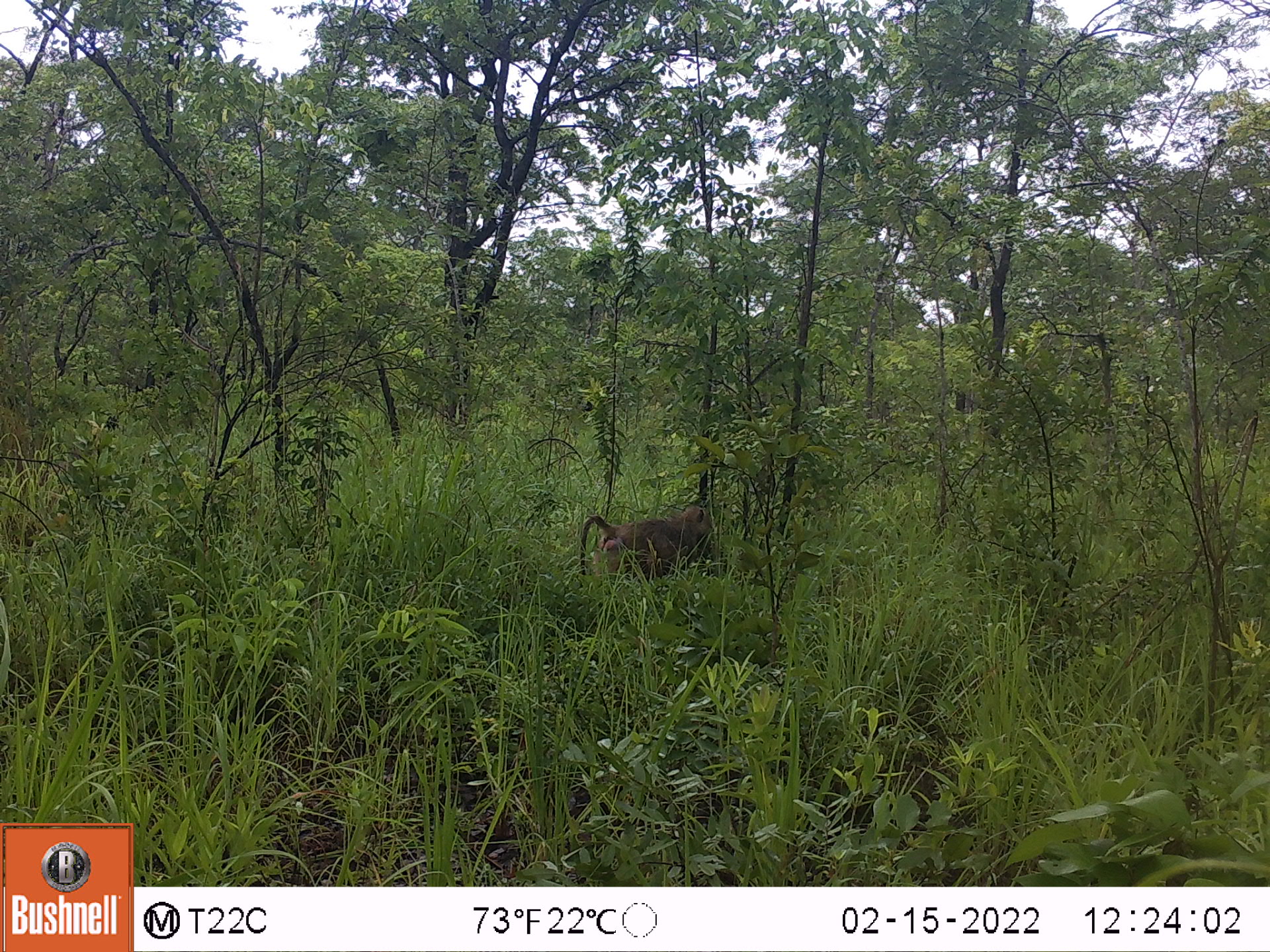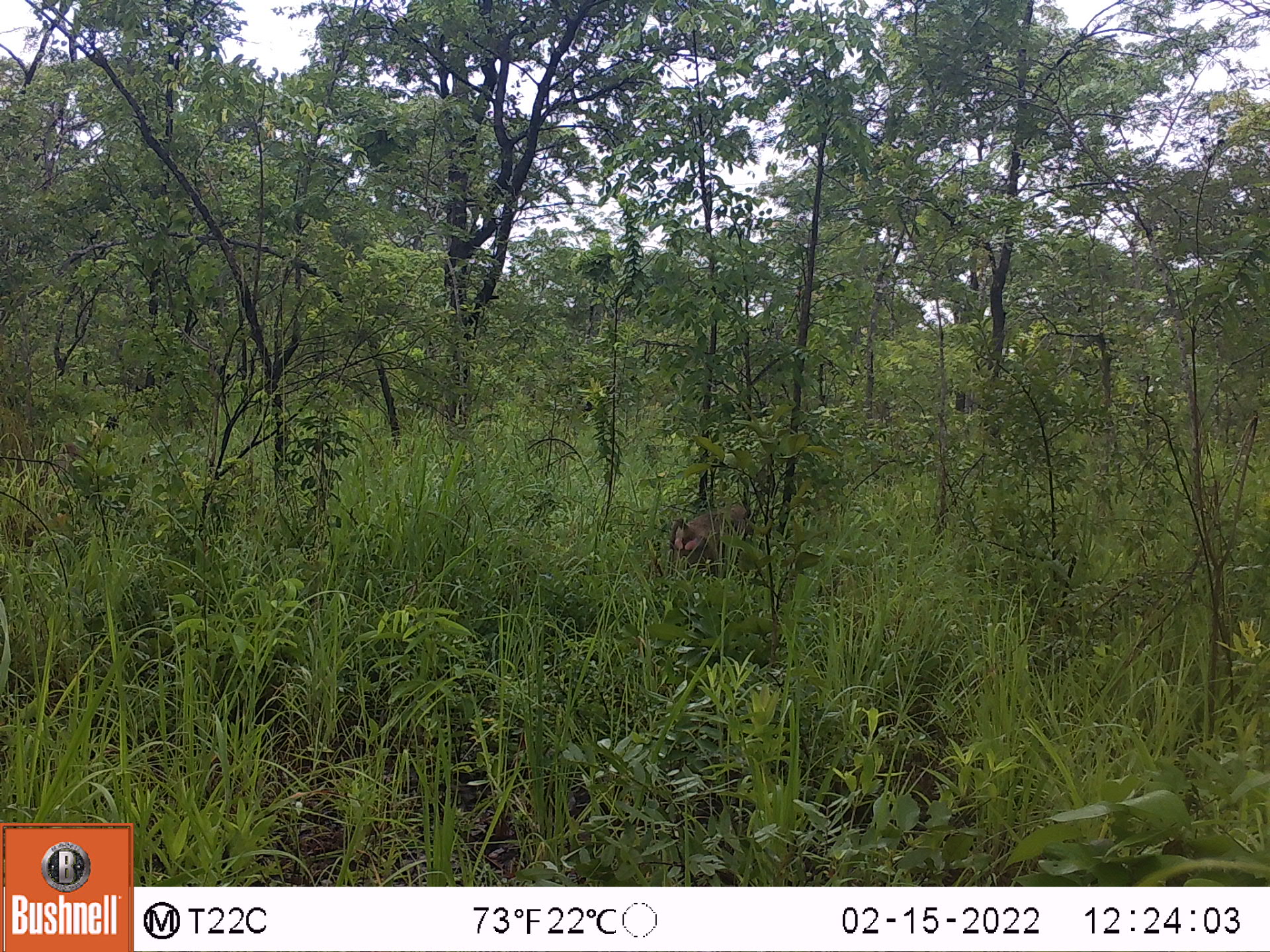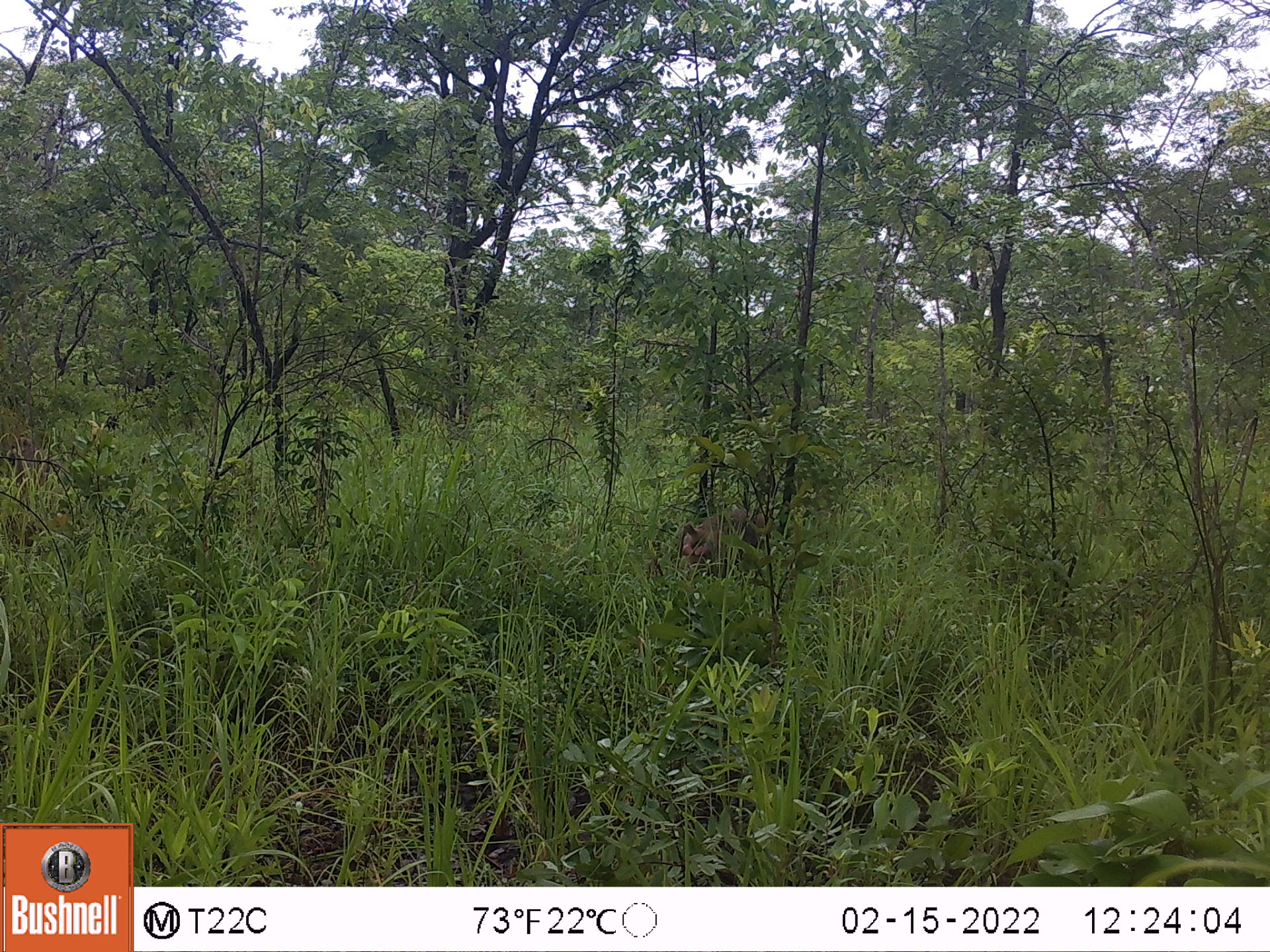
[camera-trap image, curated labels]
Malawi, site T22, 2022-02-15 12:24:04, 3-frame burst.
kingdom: Animalia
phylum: Chordata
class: Mammalia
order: Primates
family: Cercopithecidae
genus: Papio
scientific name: Papio cynocephalus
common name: yellow baboon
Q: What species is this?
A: Yellow baboon (Papio cynocephalus).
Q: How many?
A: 1.